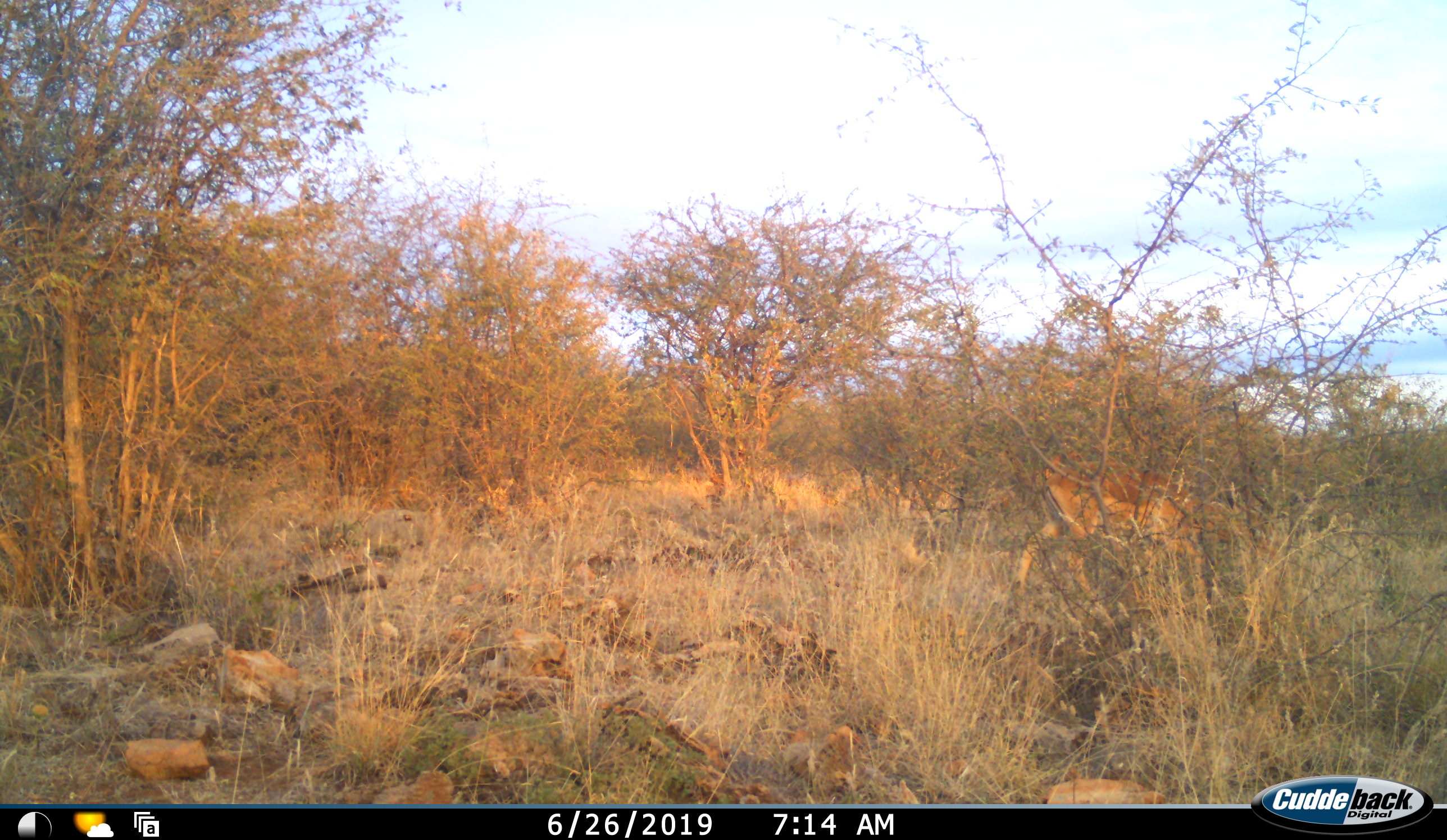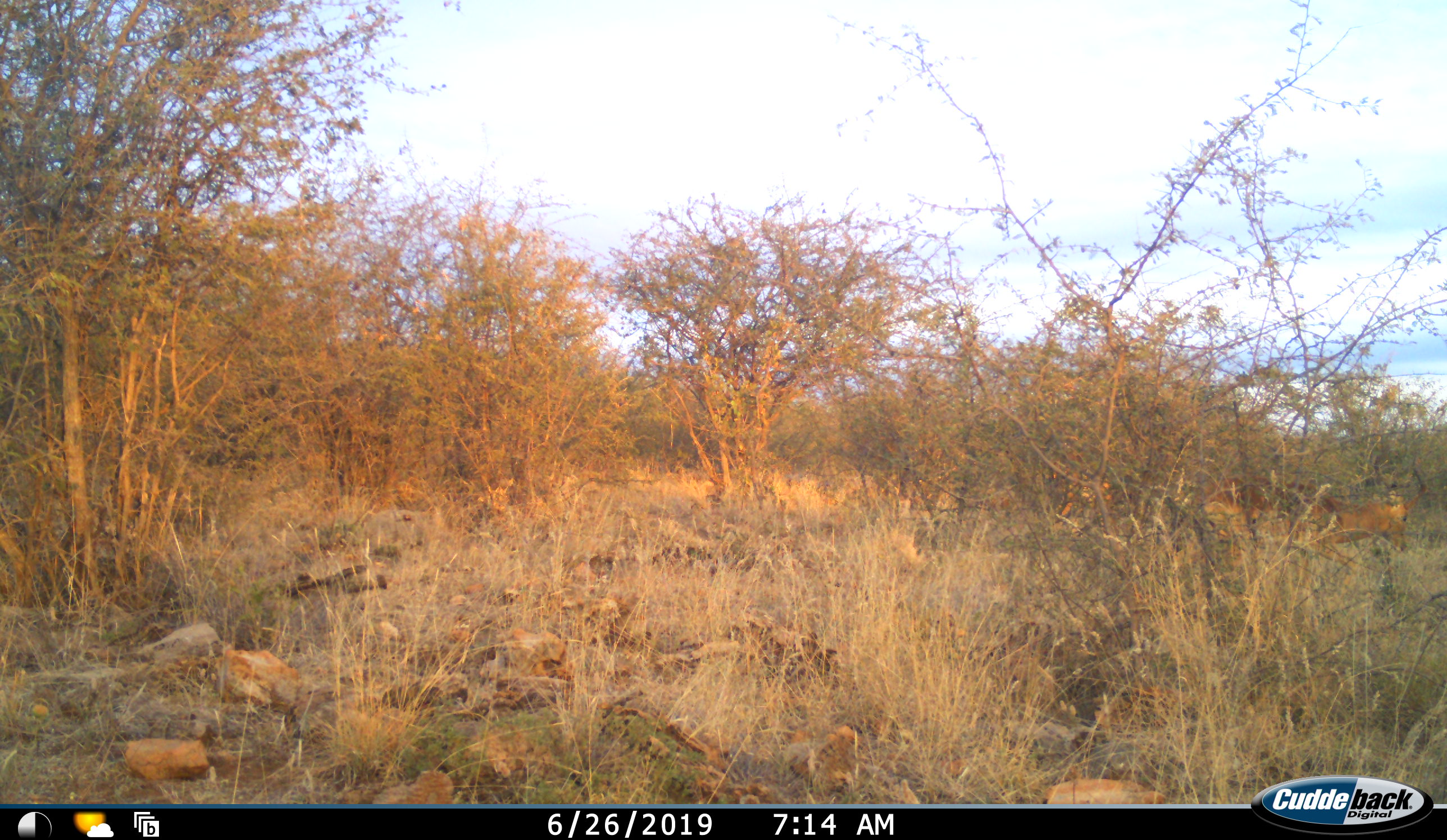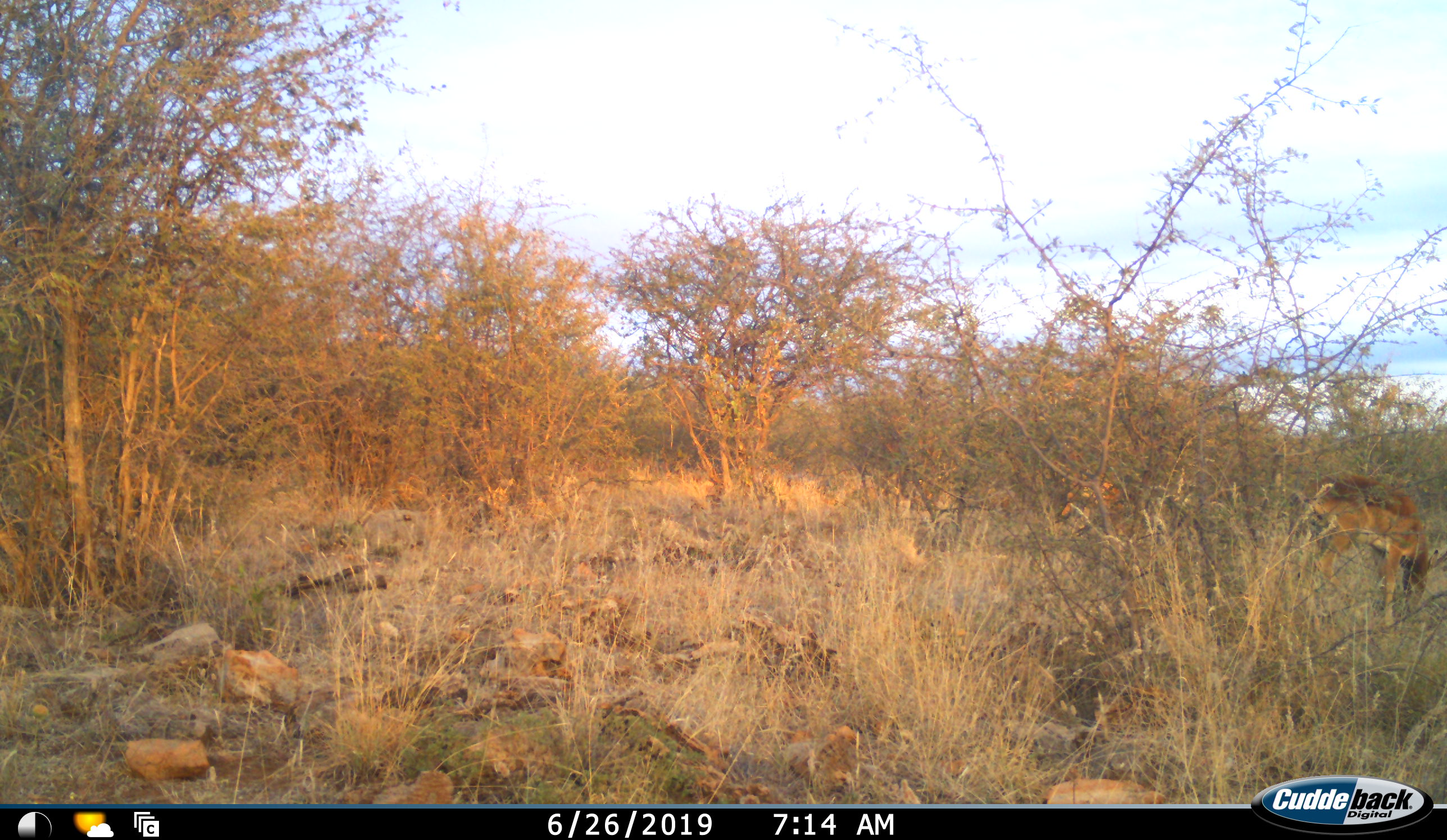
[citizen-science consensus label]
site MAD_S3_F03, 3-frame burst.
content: unidentified animal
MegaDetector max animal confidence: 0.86